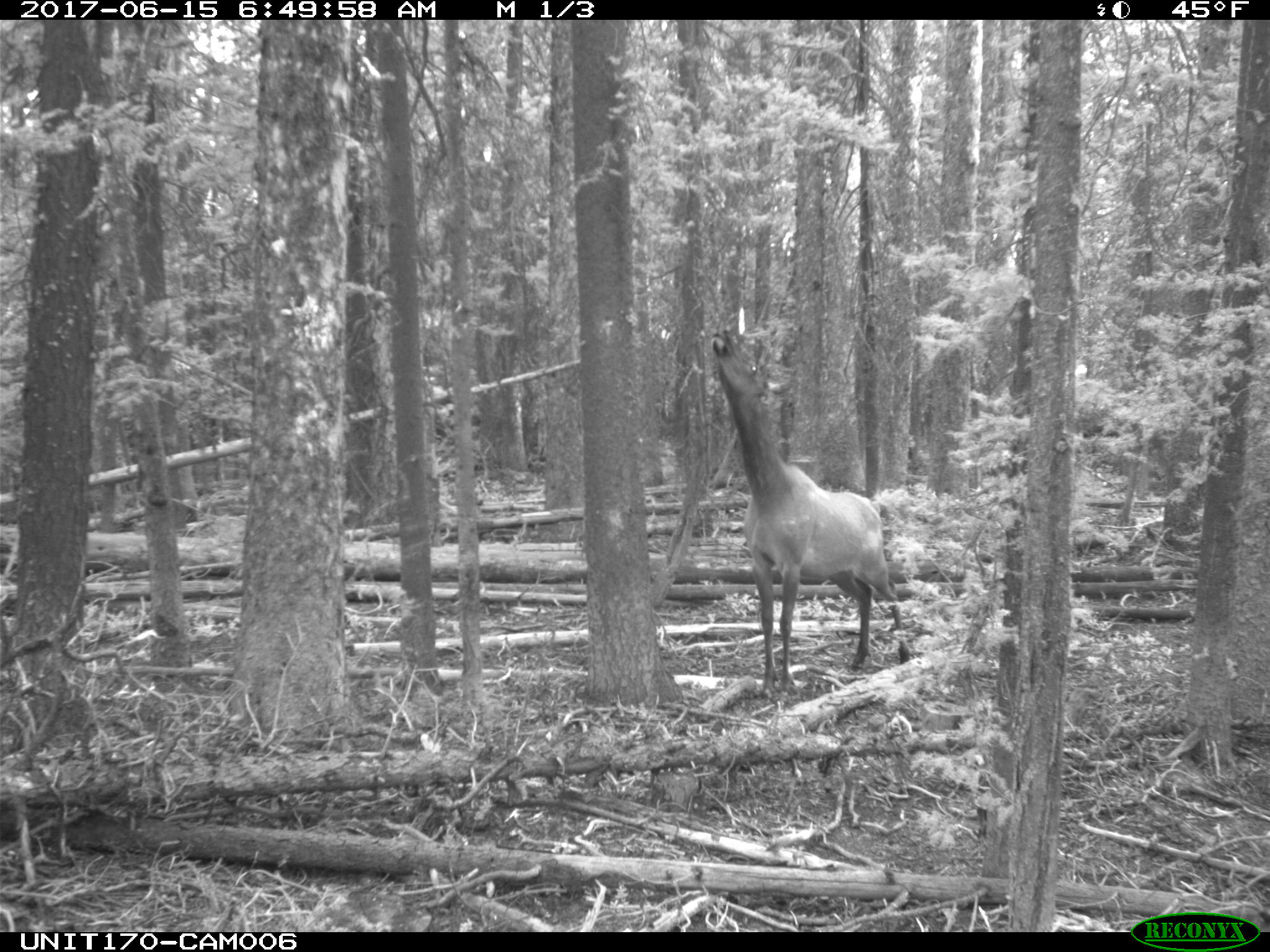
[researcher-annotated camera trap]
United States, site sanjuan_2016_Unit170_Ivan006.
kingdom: Animalia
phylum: Chordata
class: Mammalia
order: Artiodactyla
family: Cervidae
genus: Cervus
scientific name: Cervus elaphus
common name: red deer